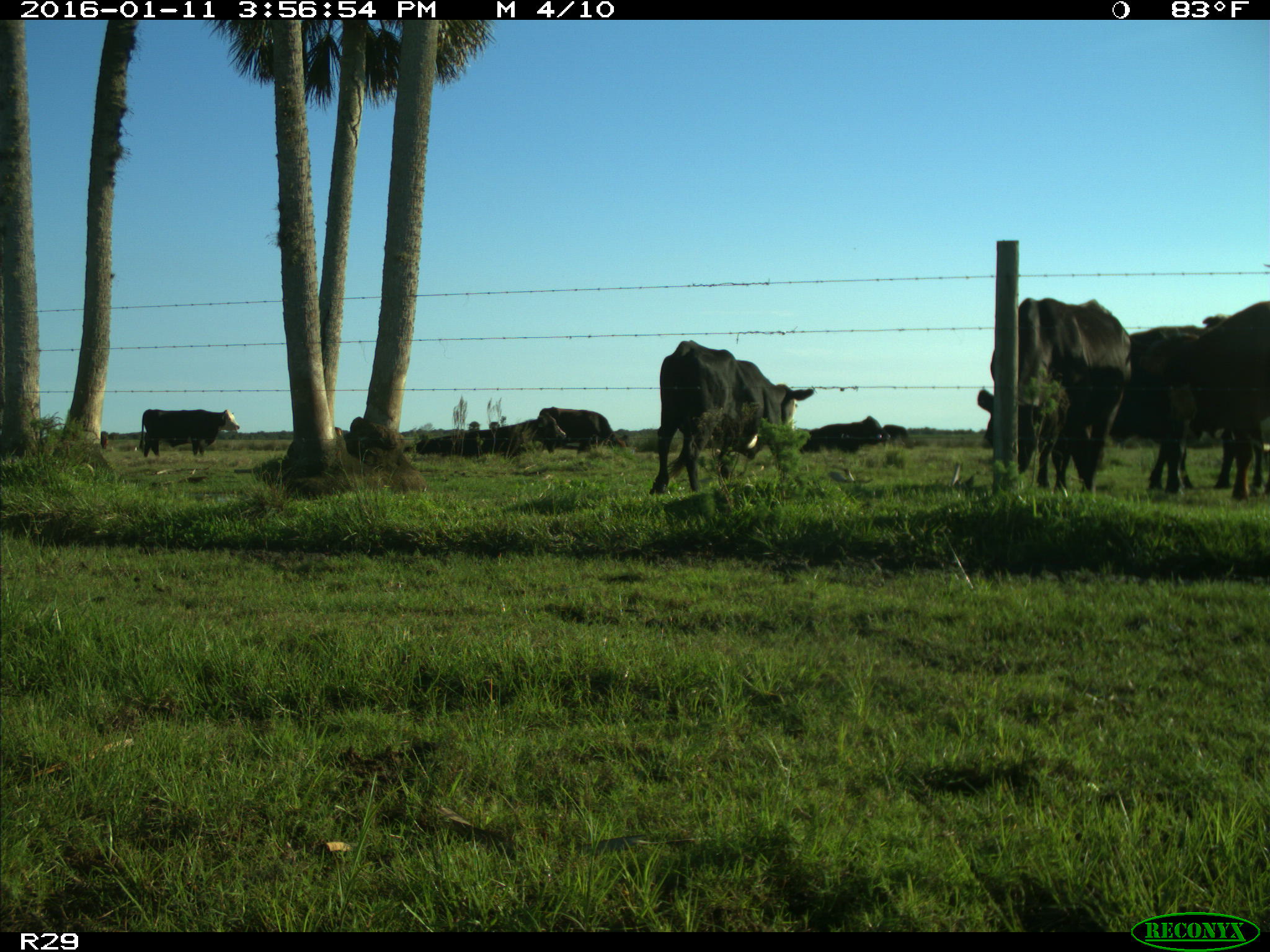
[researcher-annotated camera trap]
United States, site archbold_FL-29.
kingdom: Animalia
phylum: Chordata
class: Mammalia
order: Artiodactyla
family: Bovidae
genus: Bos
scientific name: Bos taurus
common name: domestic cow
Bos taurus (domestic cow).